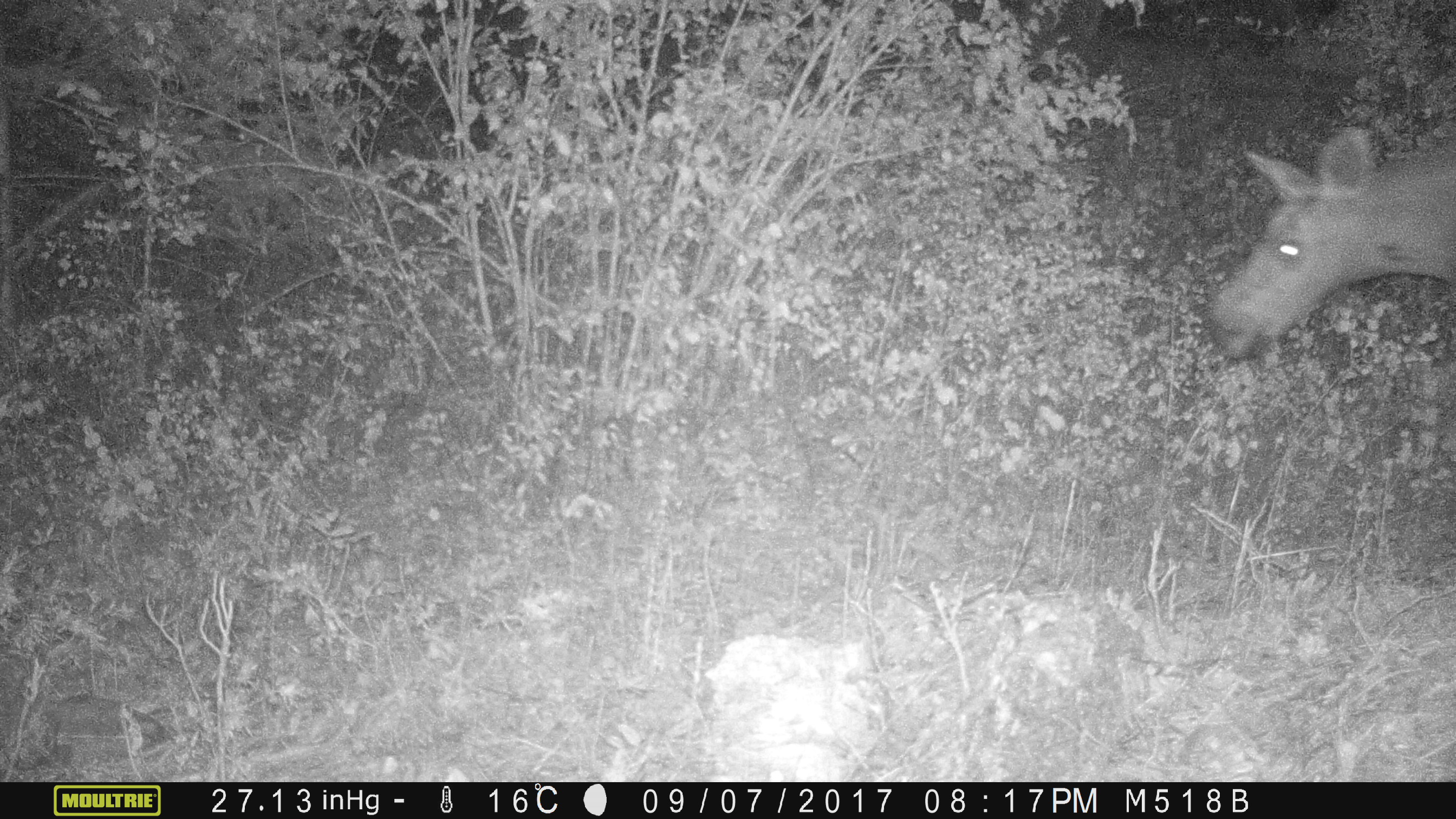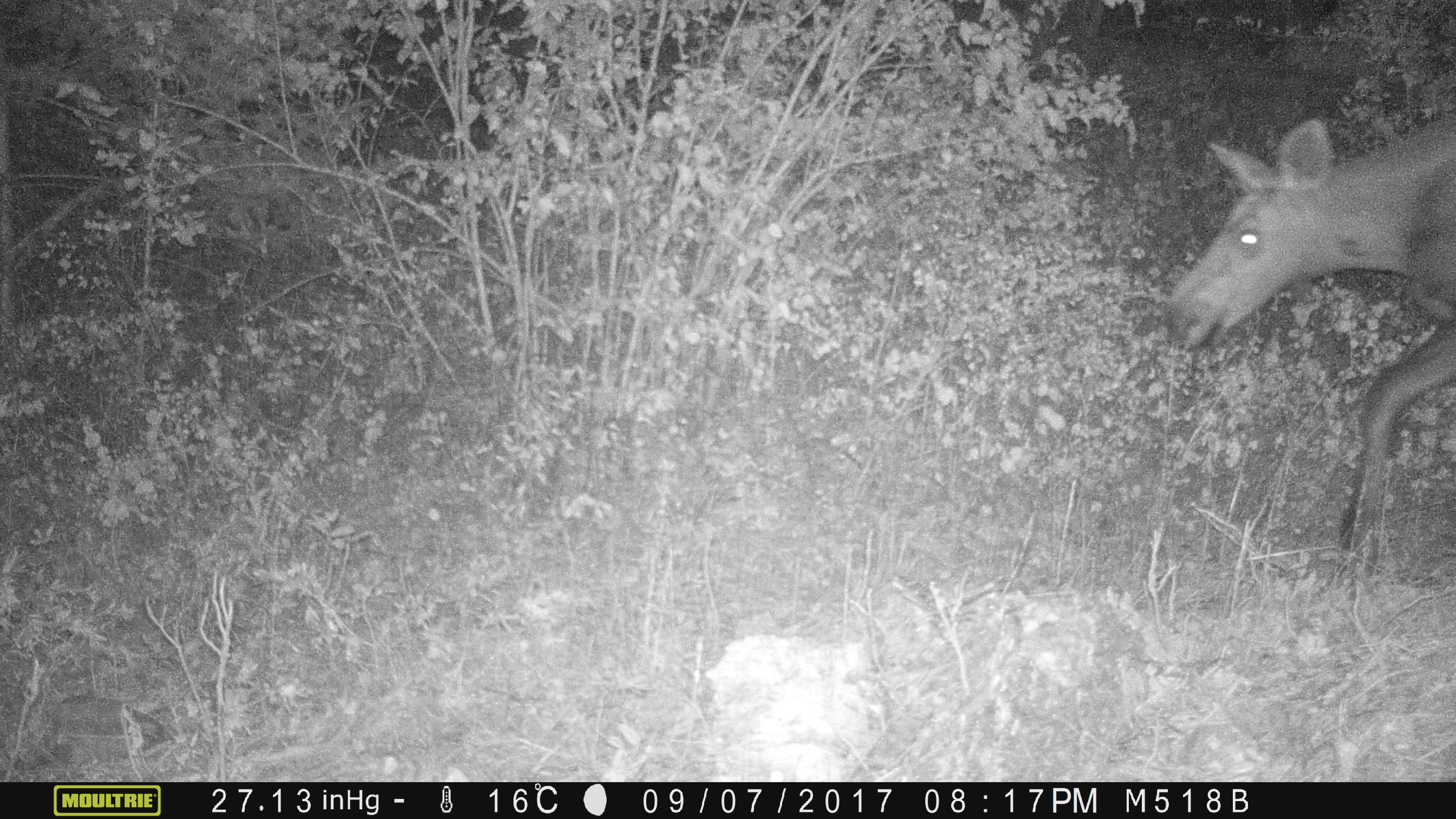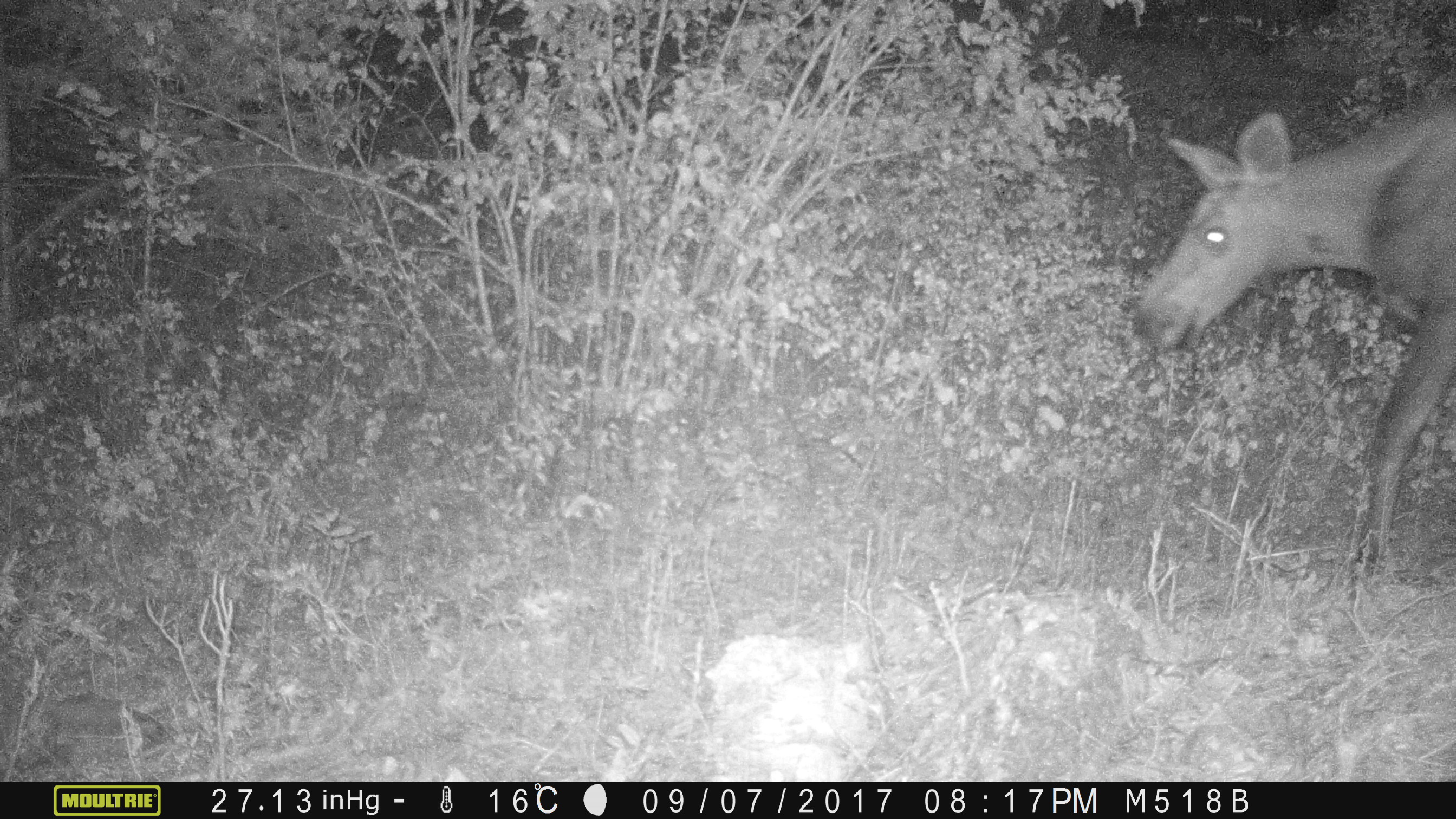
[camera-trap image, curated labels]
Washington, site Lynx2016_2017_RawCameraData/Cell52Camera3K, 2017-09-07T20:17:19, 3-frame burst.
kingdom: Animalia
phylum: Chordata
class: Mammalia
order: Artiodactyla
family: Cervidae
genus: Alces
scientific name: Alces alces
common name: moose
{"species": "Alces alces (moose)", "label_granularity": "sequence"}